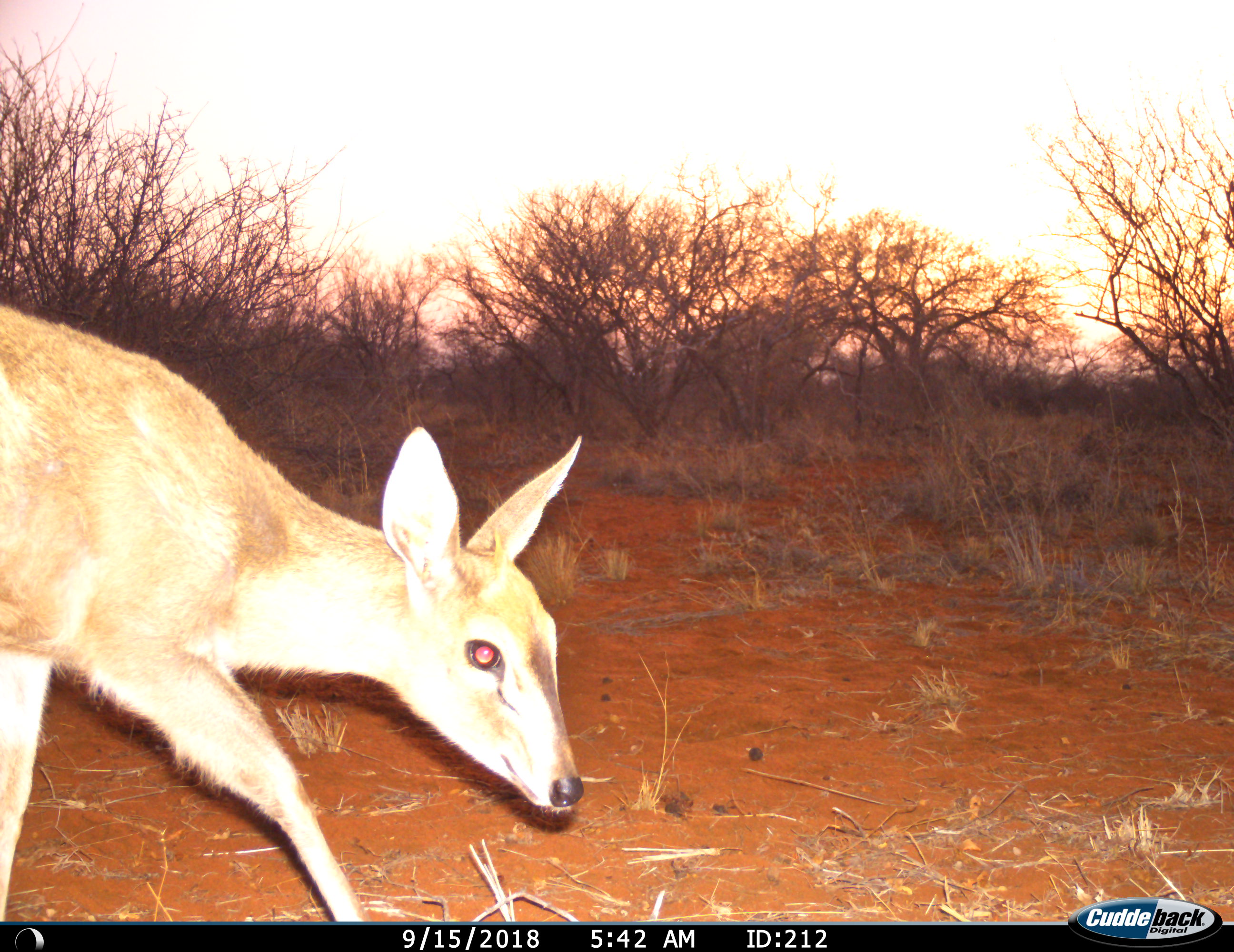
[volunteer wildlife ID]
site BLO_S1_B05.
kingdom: Animalia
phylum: Chordata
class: Mammalia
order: Artiodactyla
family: Bovidae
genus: Sylvicapra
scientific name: Sylvicapra grimmia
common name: common duiker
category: duikercommongrey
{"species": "duikercommongrey (common duiker) (Sylvicapra grimmia)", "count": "1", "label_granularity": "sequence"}